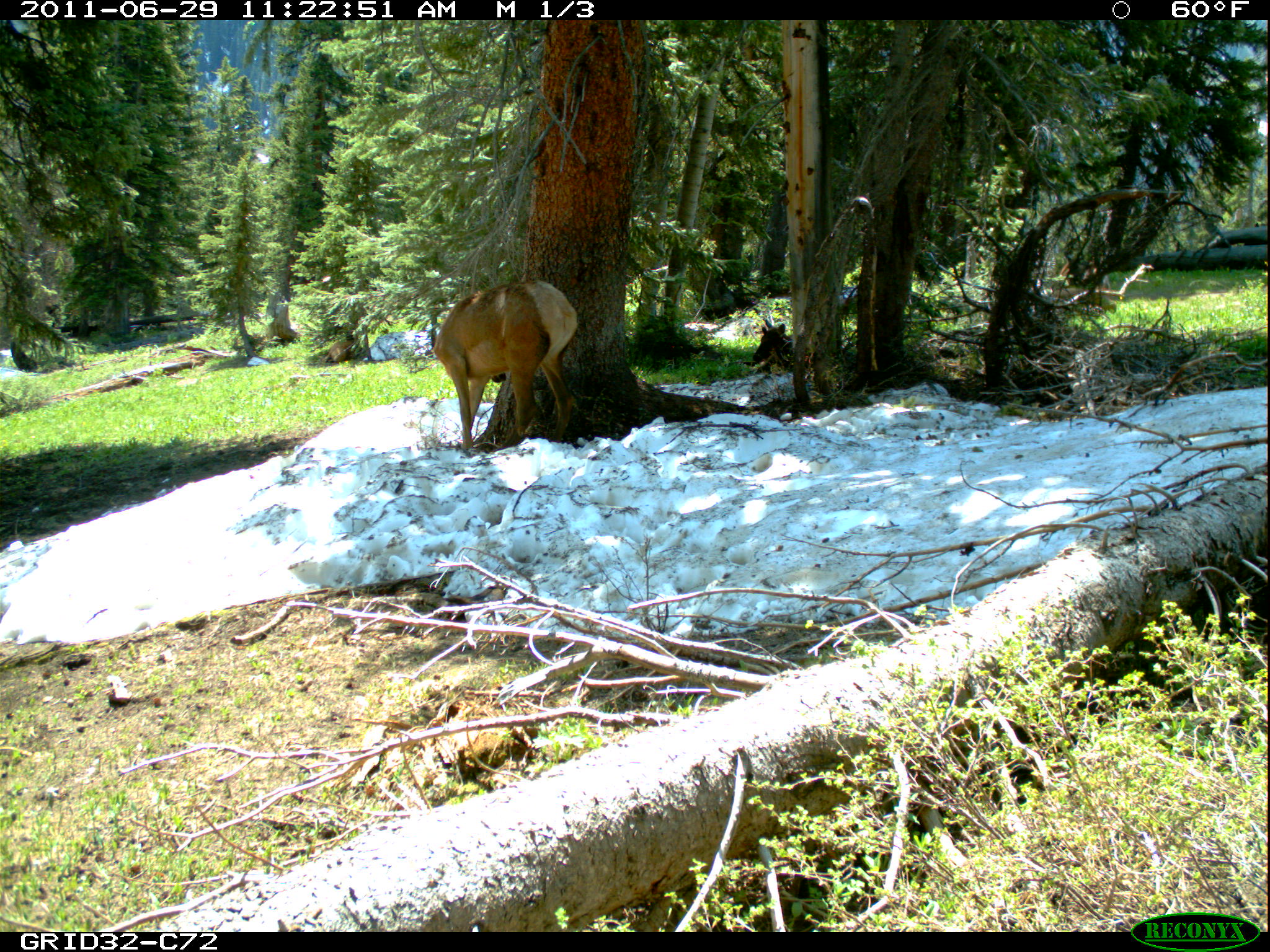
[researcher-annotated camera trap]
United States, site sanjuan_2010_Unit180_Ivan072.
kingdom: Animalia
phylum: Chordata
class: Mammalia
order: Artiodactyla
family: Cervidae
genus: Cervus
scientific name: Cervus elaphus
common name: red deer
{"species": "Cervus elaphus (red deer)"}